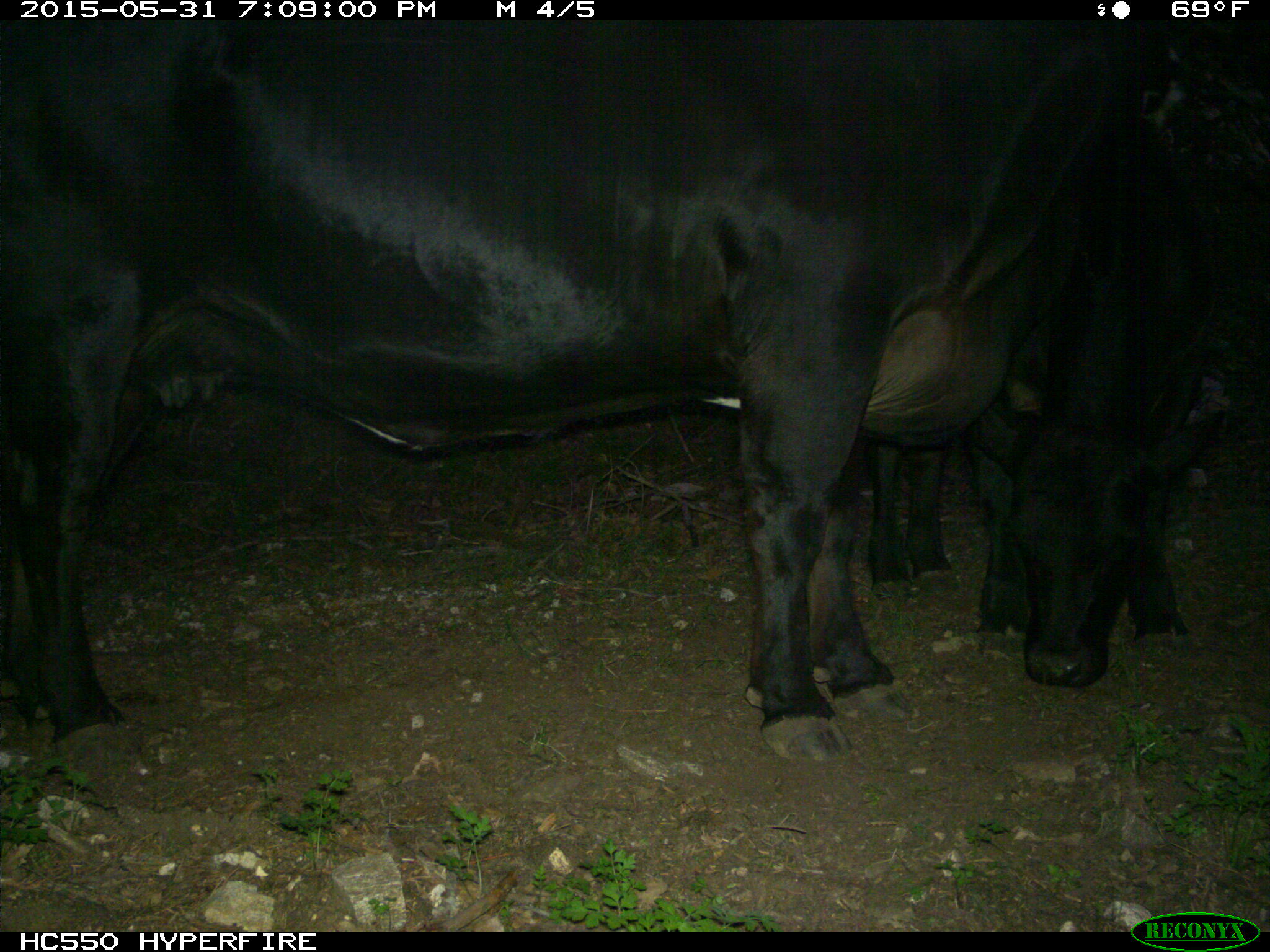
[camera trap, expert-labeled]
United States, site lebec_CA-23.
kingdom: Animalia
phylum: Chordata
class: Mammalia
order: Artiodactyla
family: Bovidae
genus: Bos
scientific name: Bos taurus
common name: domestic cow